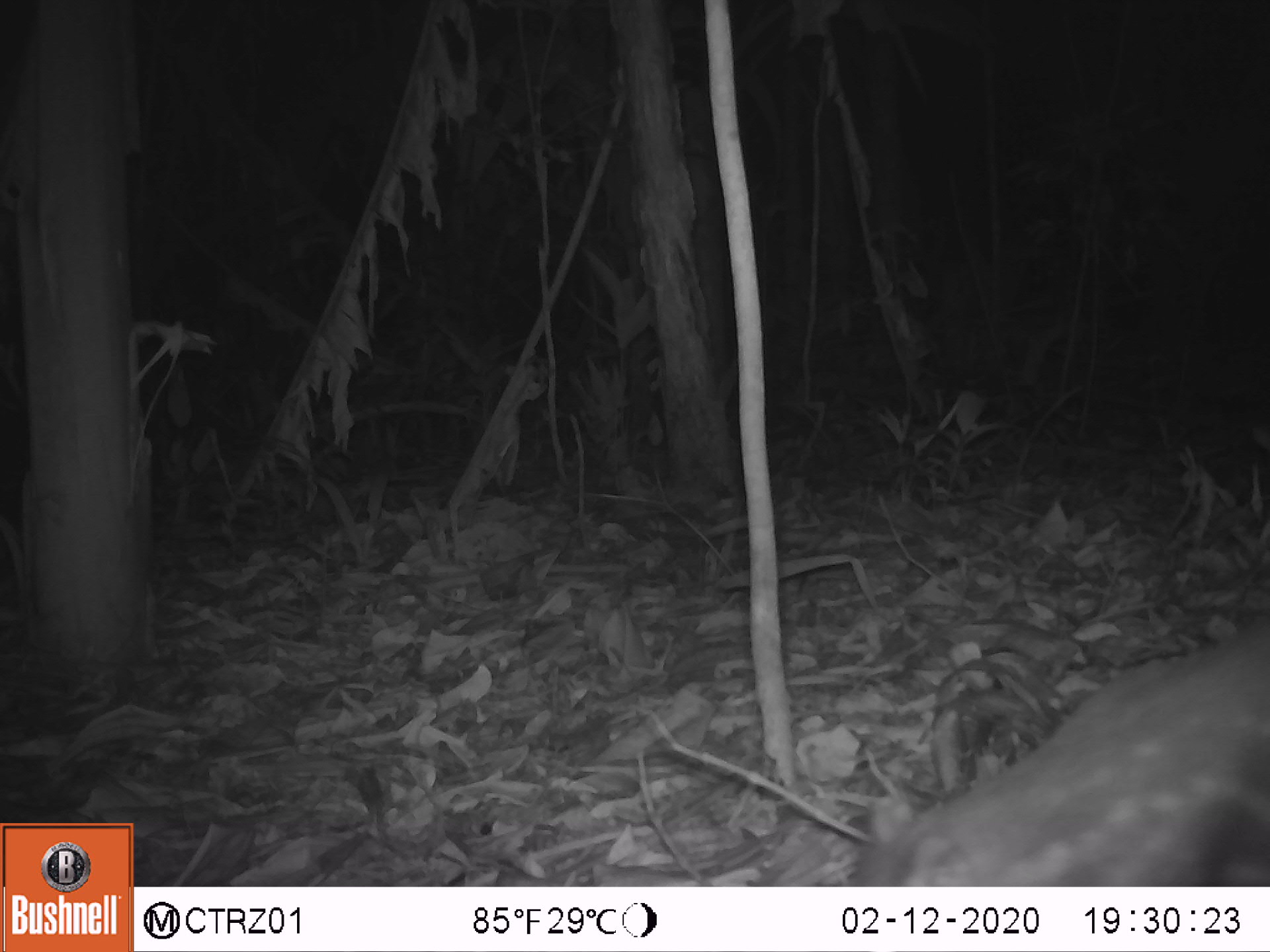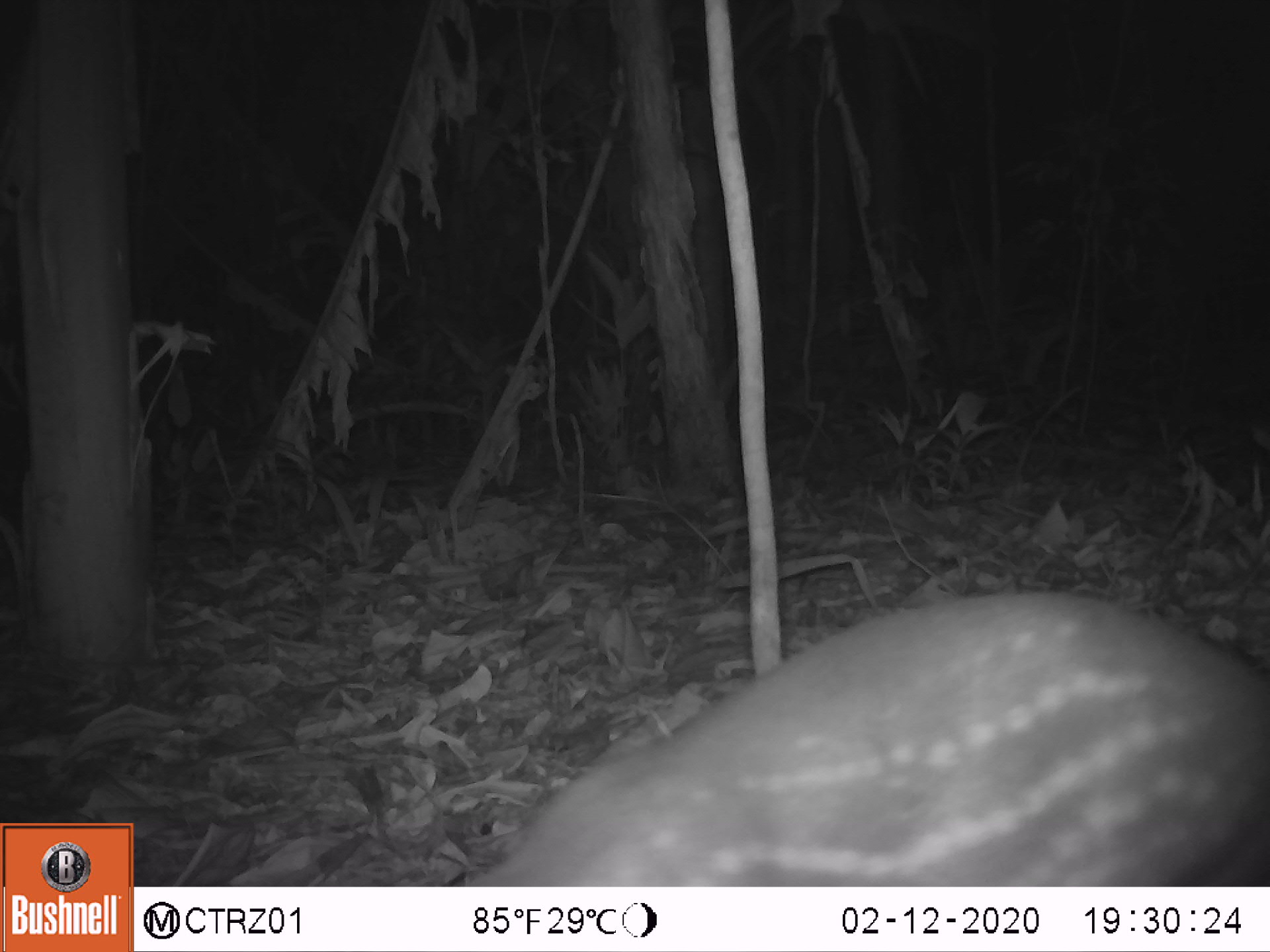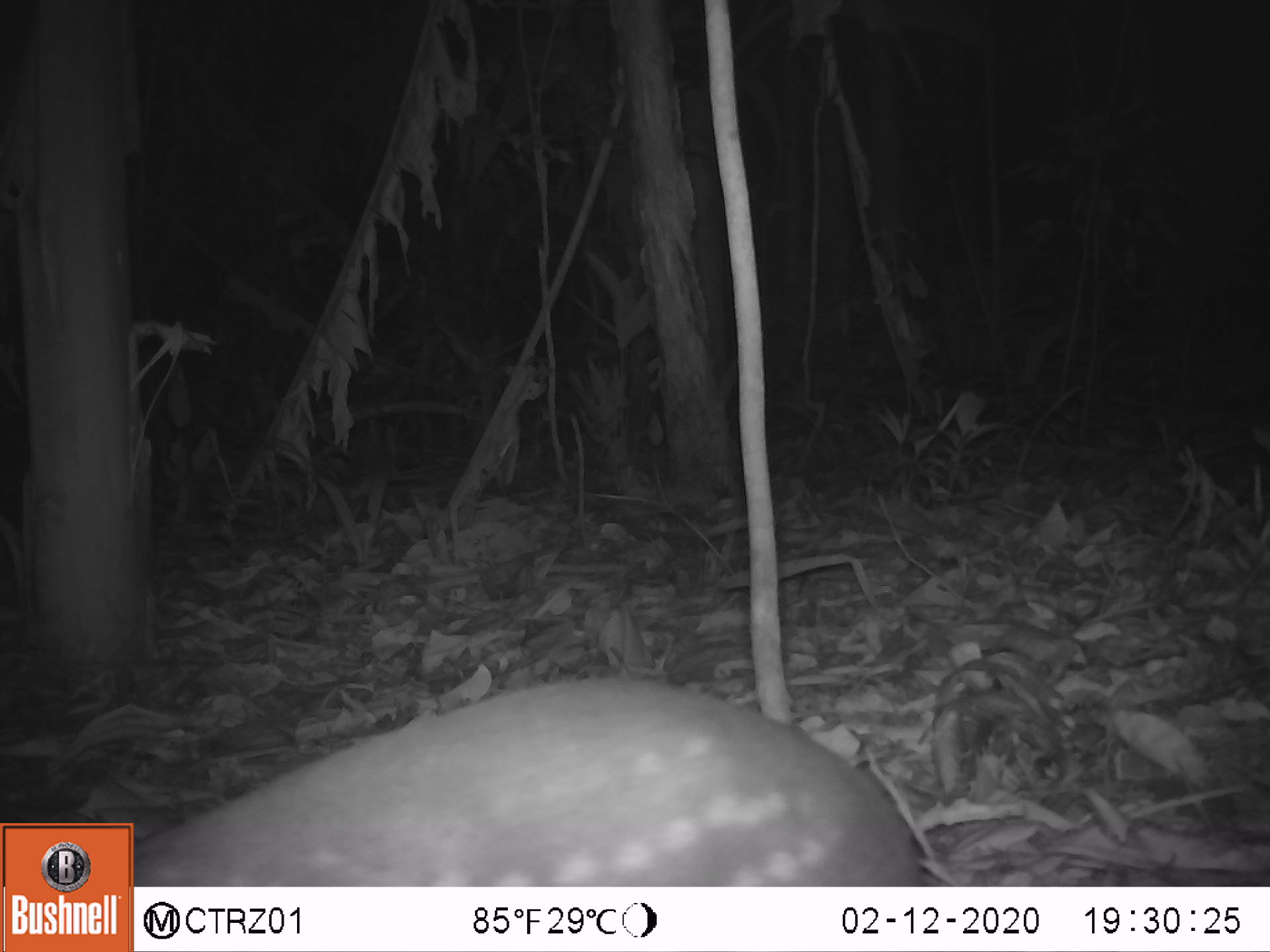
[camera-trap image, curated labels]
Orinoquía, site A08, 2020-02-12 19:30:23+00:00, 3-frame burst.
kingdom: Animalia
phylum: Chordata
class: Mammalia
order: Rodentia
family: Cuniculidae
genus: Cuniculus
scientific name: Cuniculus paca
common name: spotted paca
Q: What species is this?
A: Spotted paca (Cuniculus paca).